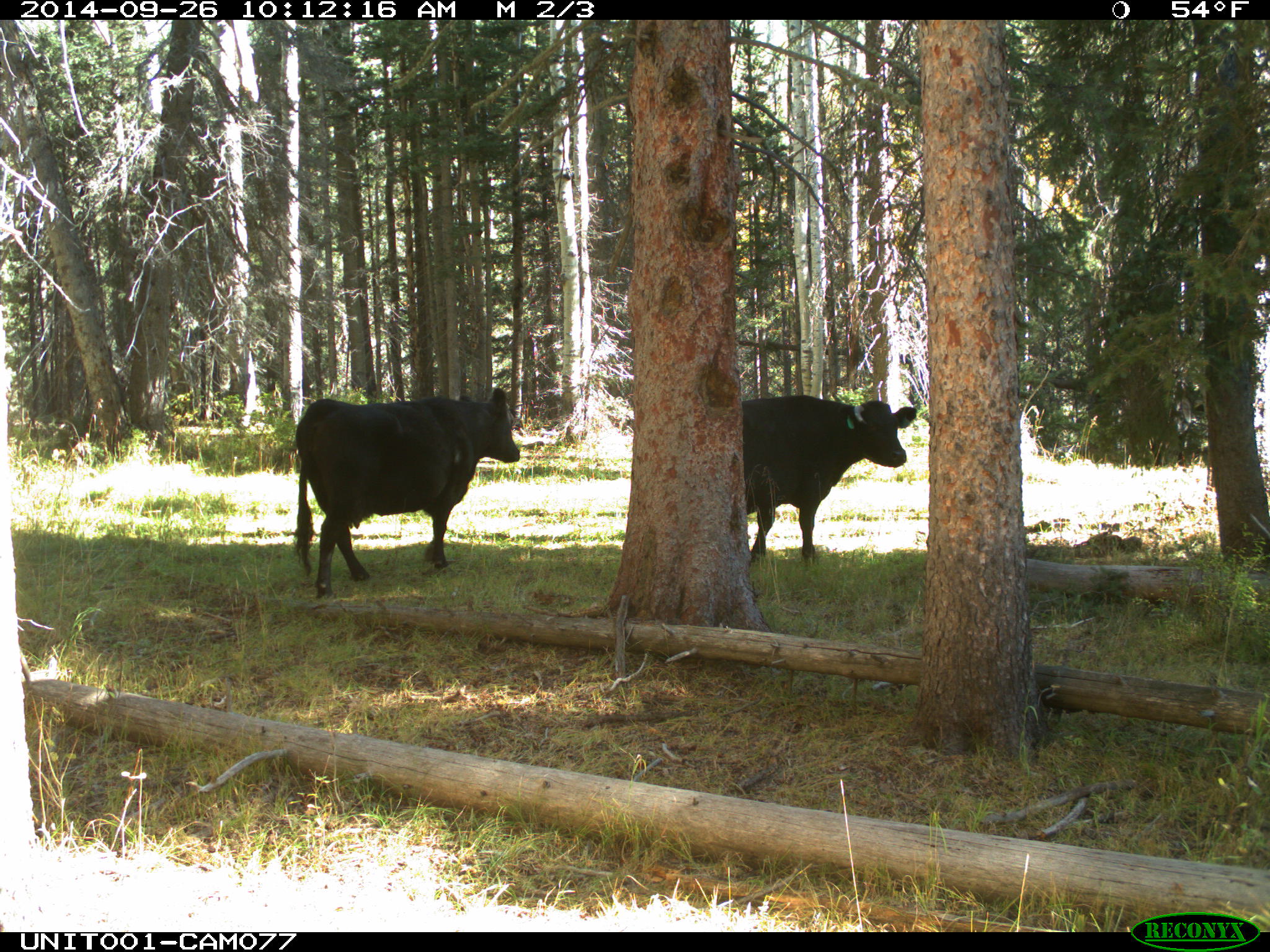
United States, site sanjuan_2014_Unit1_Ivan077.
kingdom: Animalia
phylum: Chordata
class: Mammalia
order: Artiodactyla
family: Bovidae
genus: Bos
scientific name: Bos taurus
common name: domestic cow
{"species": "Bos taurus (domestic cow)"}